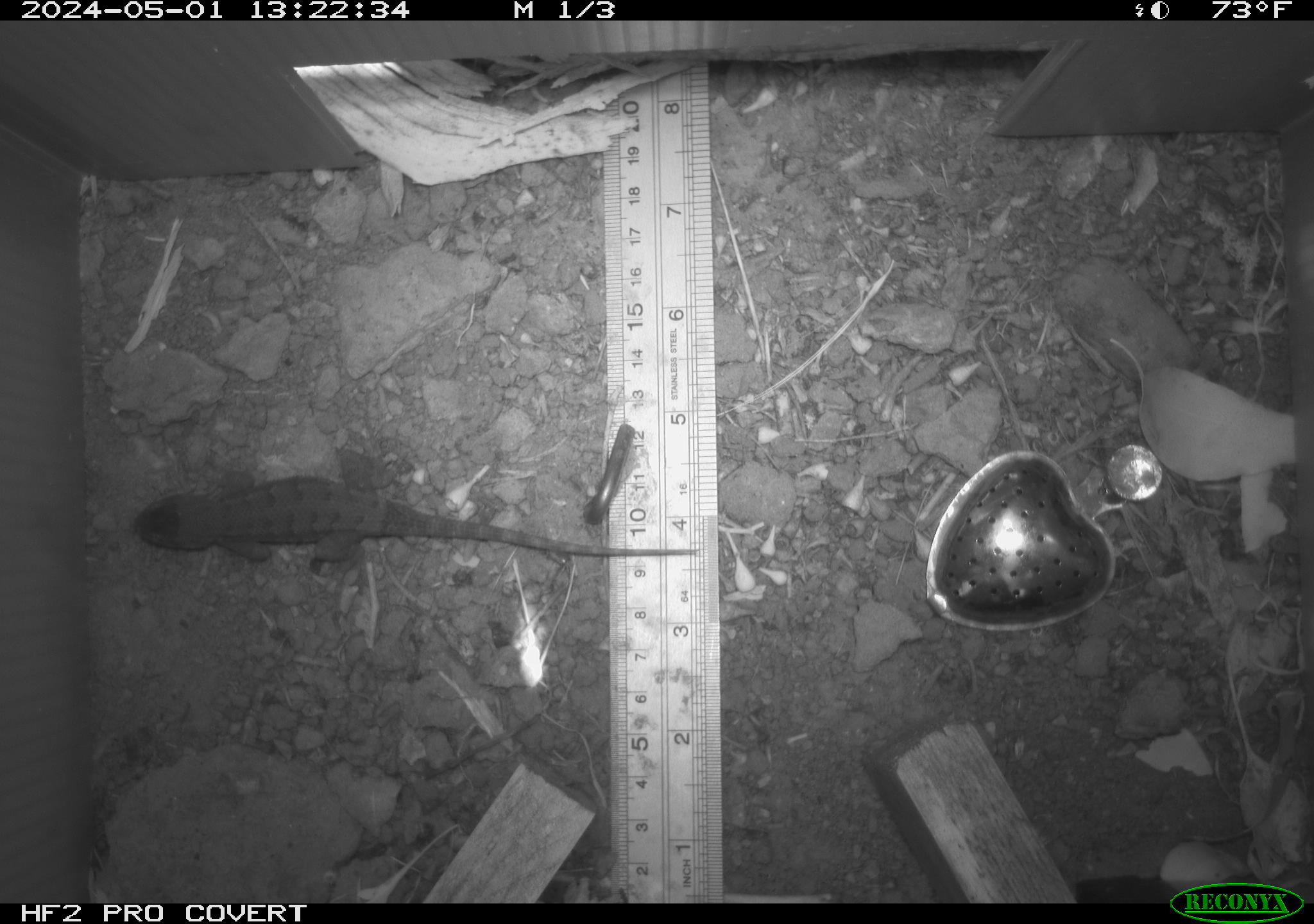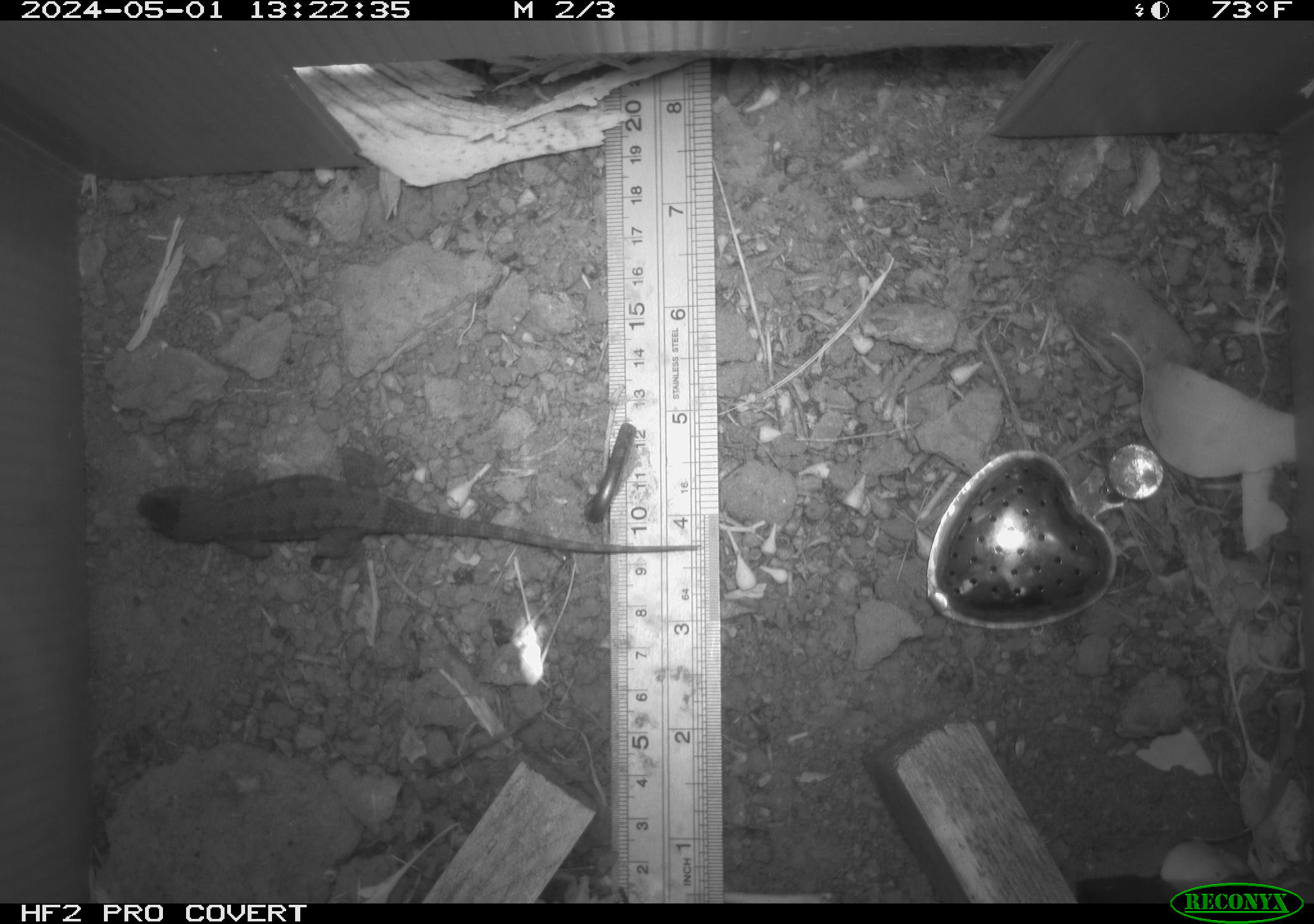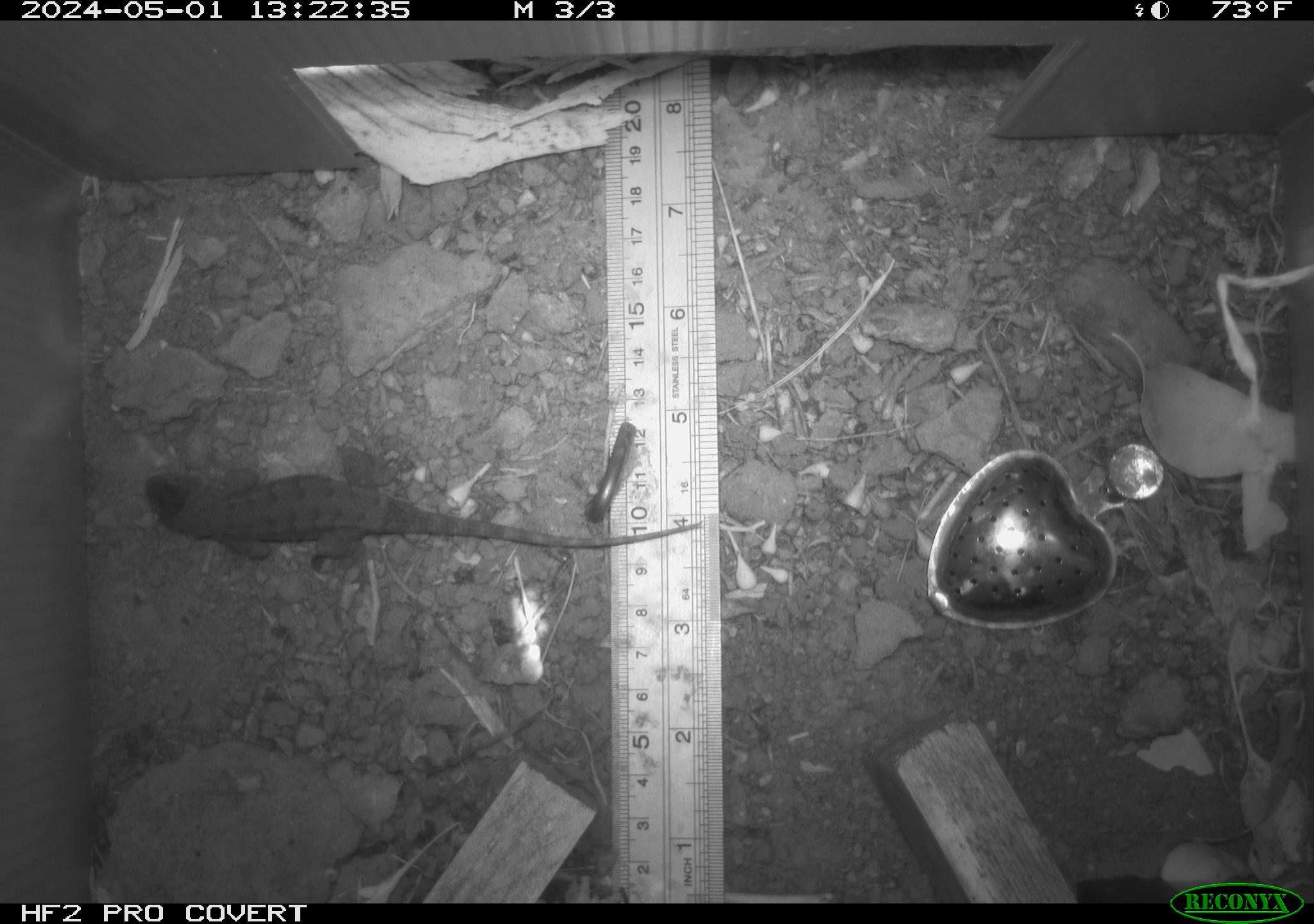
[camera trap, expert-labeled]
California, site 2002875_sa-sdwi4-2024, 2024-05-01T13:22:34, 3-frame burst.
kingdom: Animalia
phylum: Chordata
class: Reptilia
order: Squamata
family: Phrynosomatidae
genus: Sceloporus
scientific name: Sceloporus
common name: spiny lizards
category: sceloporus species